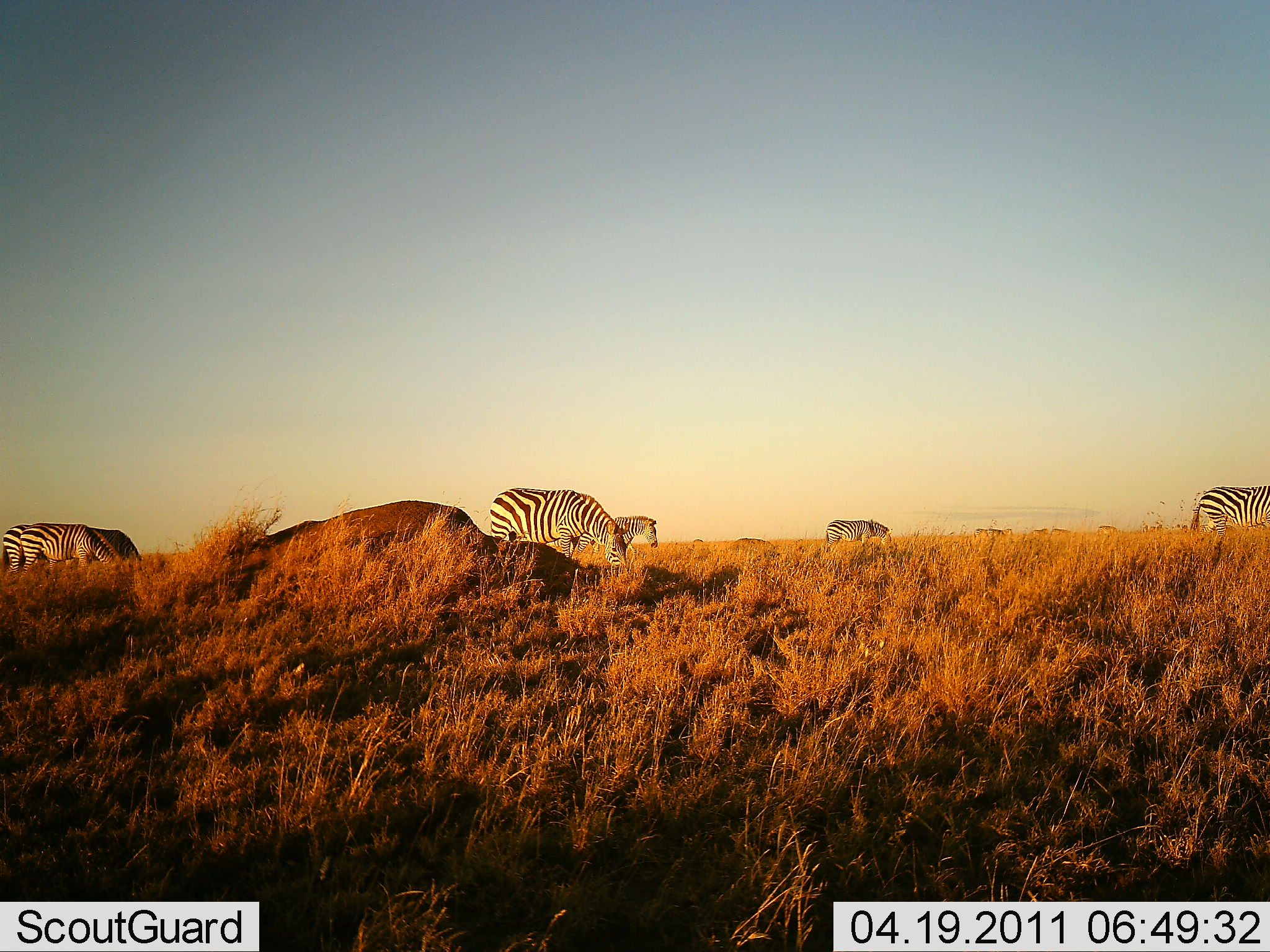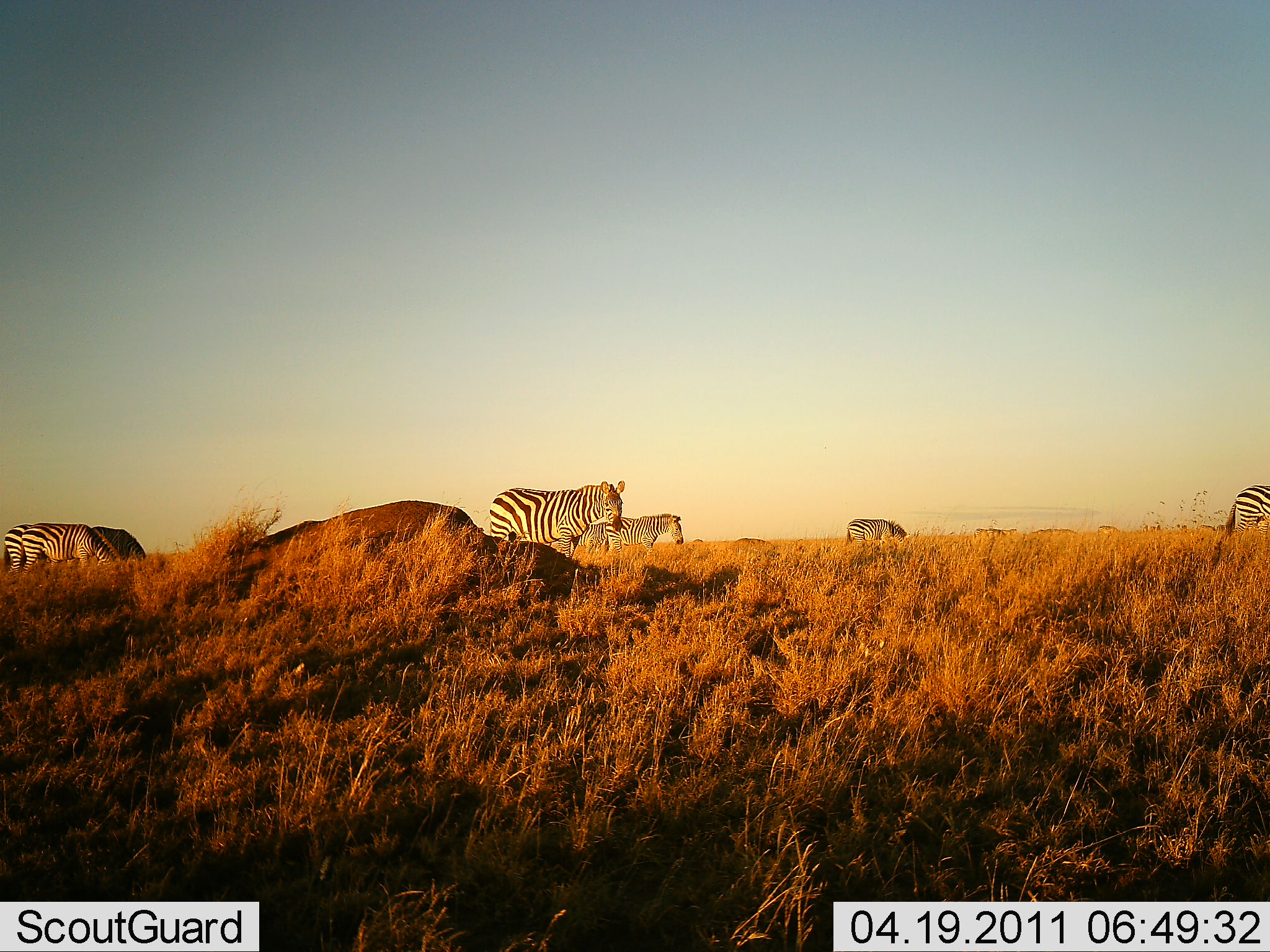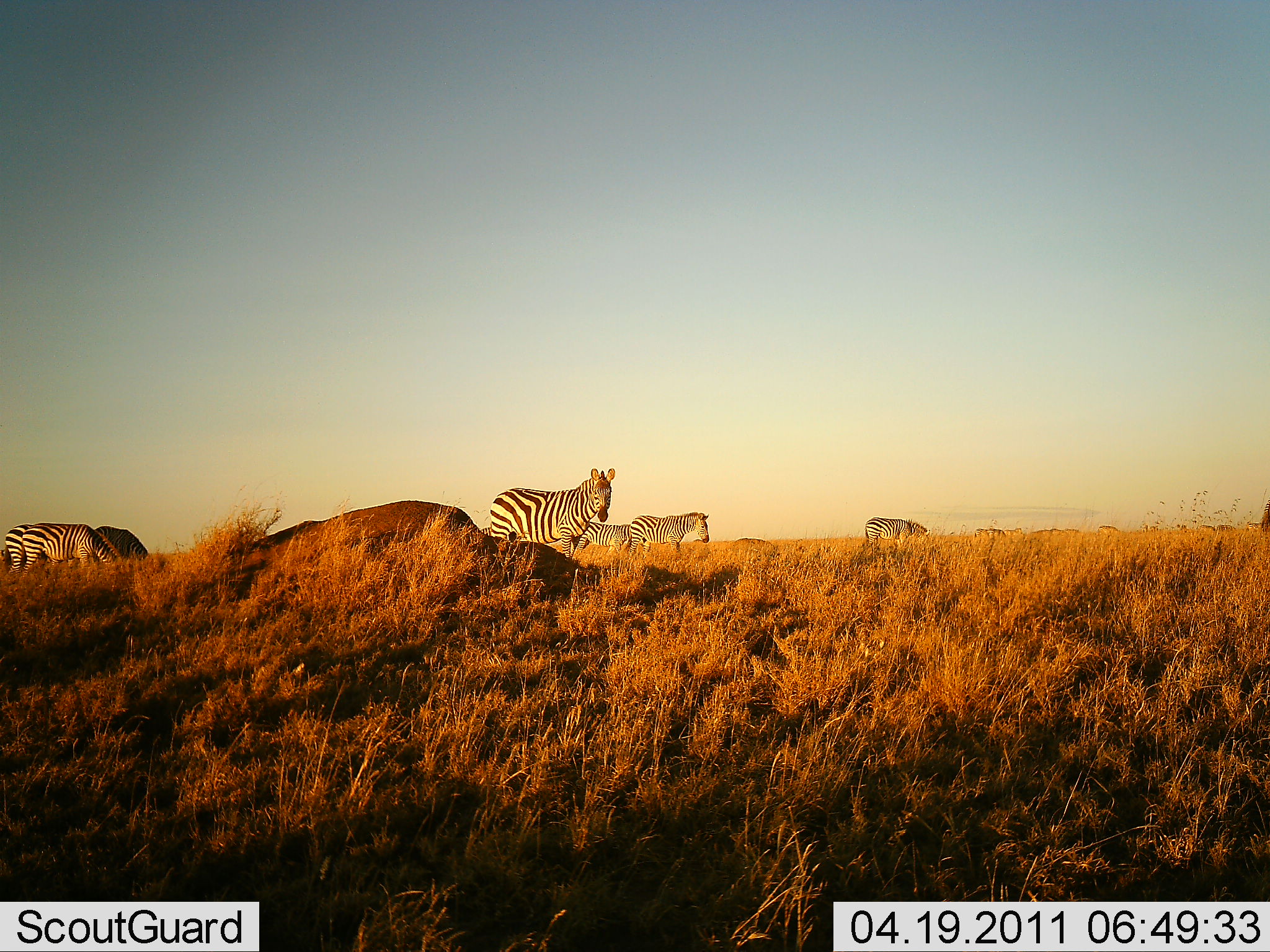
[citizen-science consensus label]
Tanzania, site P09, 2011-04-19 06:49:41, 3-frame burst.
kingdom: Animalia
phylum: Chordata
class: Mammalia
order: Perissodactyla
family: Equidae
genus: Equus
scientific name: Equus quagga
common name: plains zebra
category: zebra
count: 7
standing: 57%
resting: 0%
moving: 86%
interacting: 0%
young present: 7%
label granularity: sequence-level